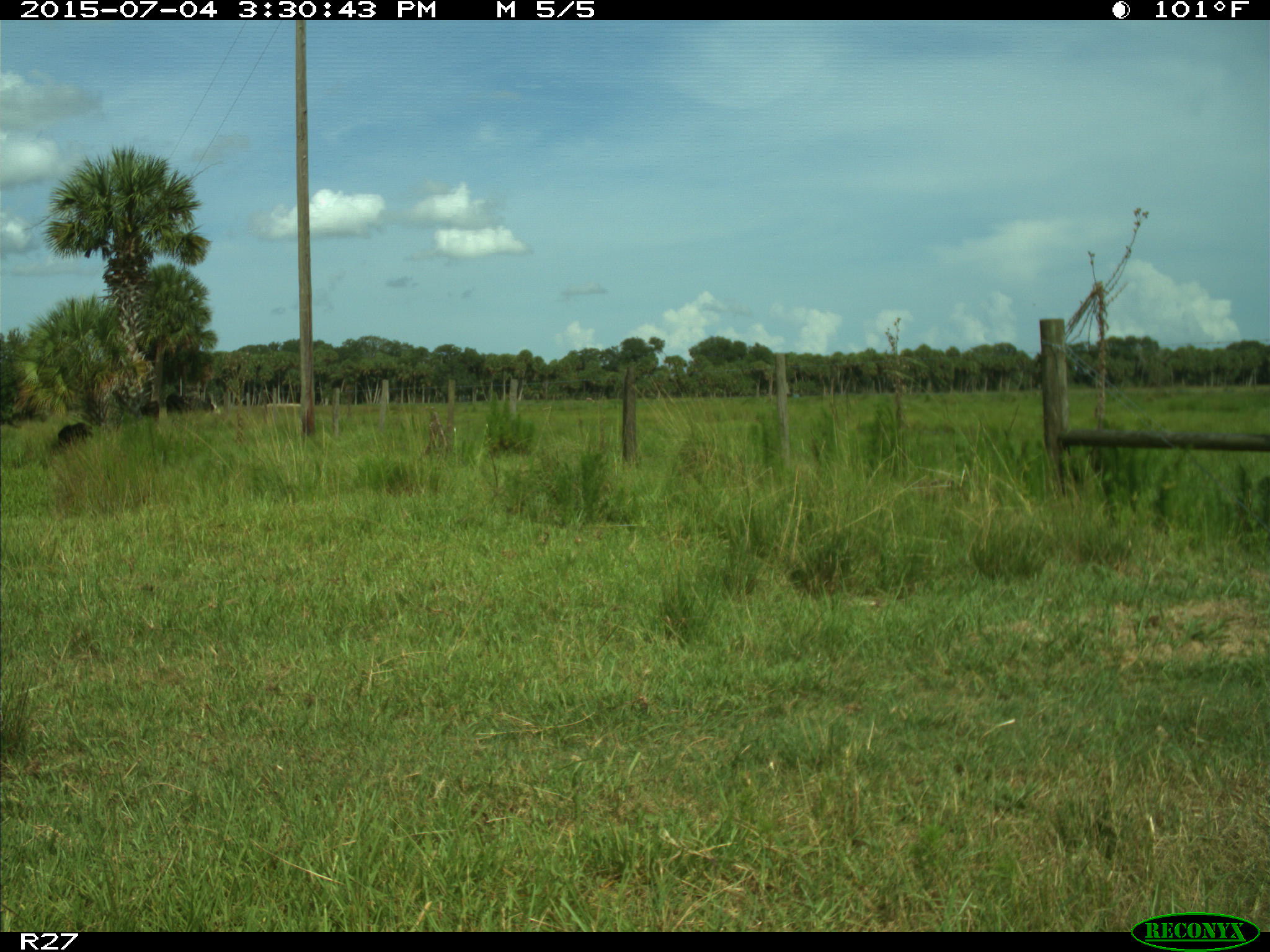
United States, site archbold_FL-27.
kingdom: Animalia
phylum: Chordata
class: Mammalia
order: Artiodactyla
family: Bovidae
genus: Bos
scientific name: Bos taurus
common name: domestic cow